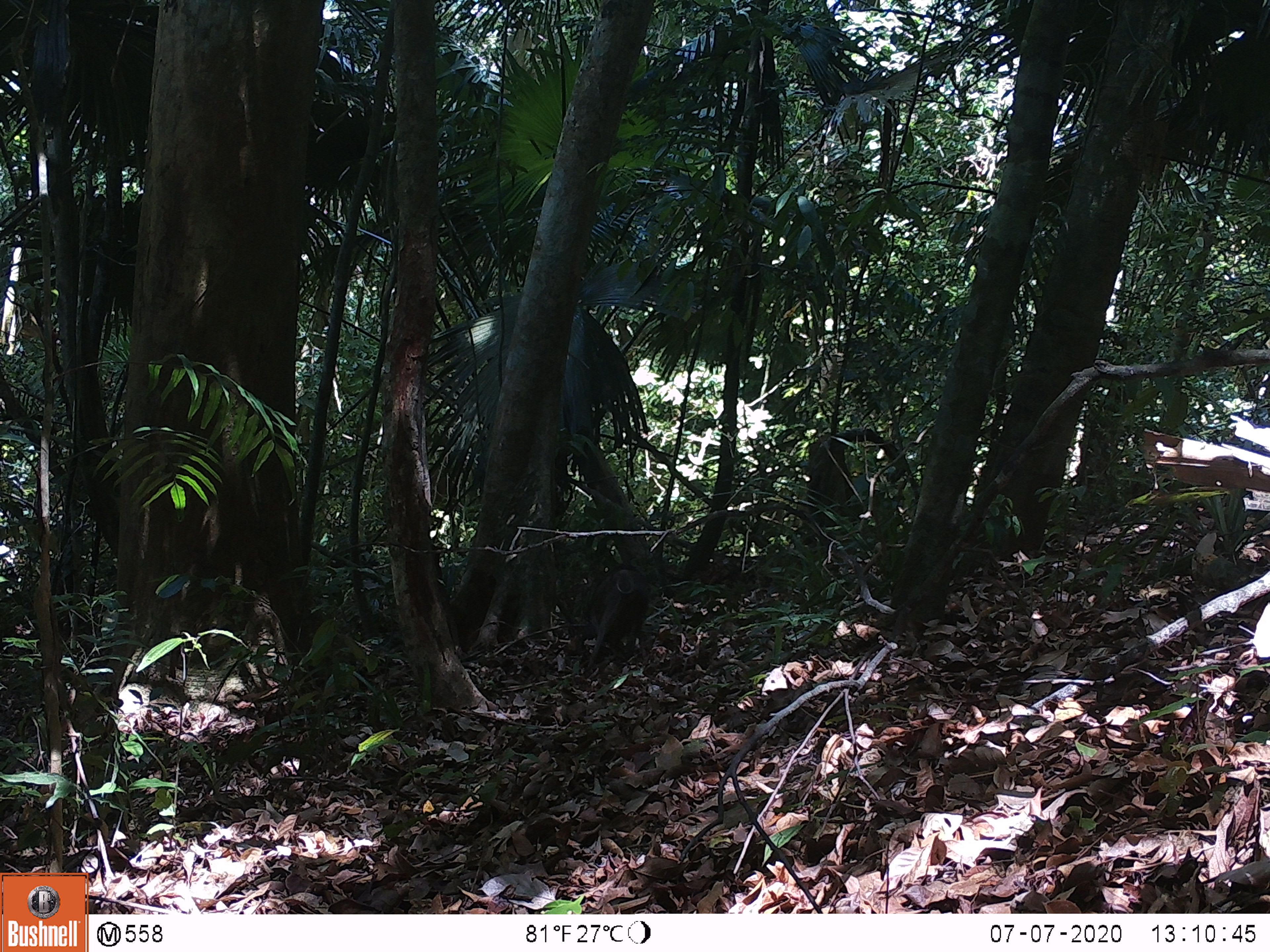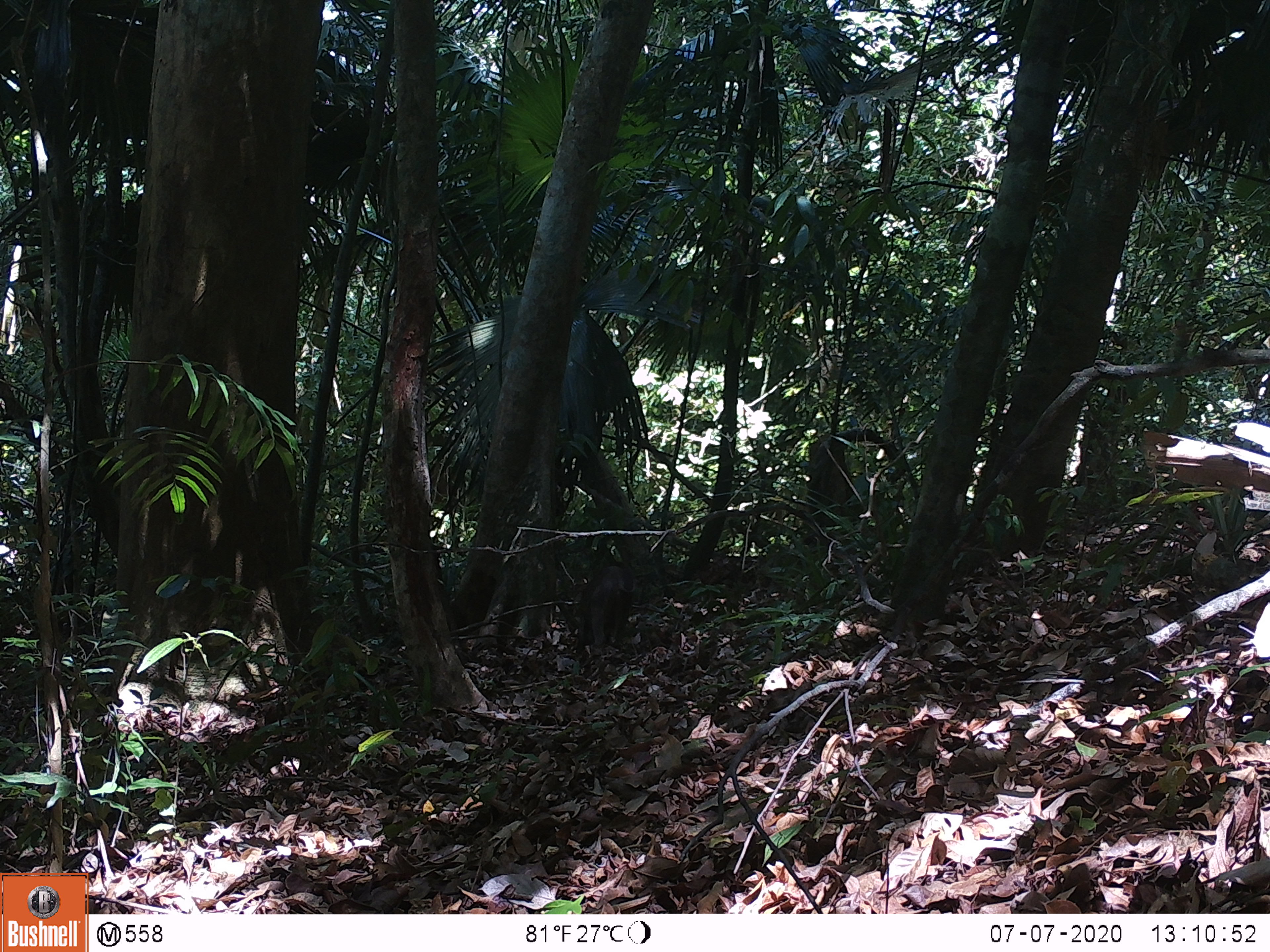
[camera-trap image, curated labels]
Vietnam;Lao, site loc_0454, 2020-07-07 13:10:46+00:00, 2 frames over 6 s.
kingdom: Animalia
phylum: Chordata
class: Mammalia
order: Artiodactyla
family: Suidae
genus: Sus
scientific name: Sus scrofa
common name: eurasian wild pig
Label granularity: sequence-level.